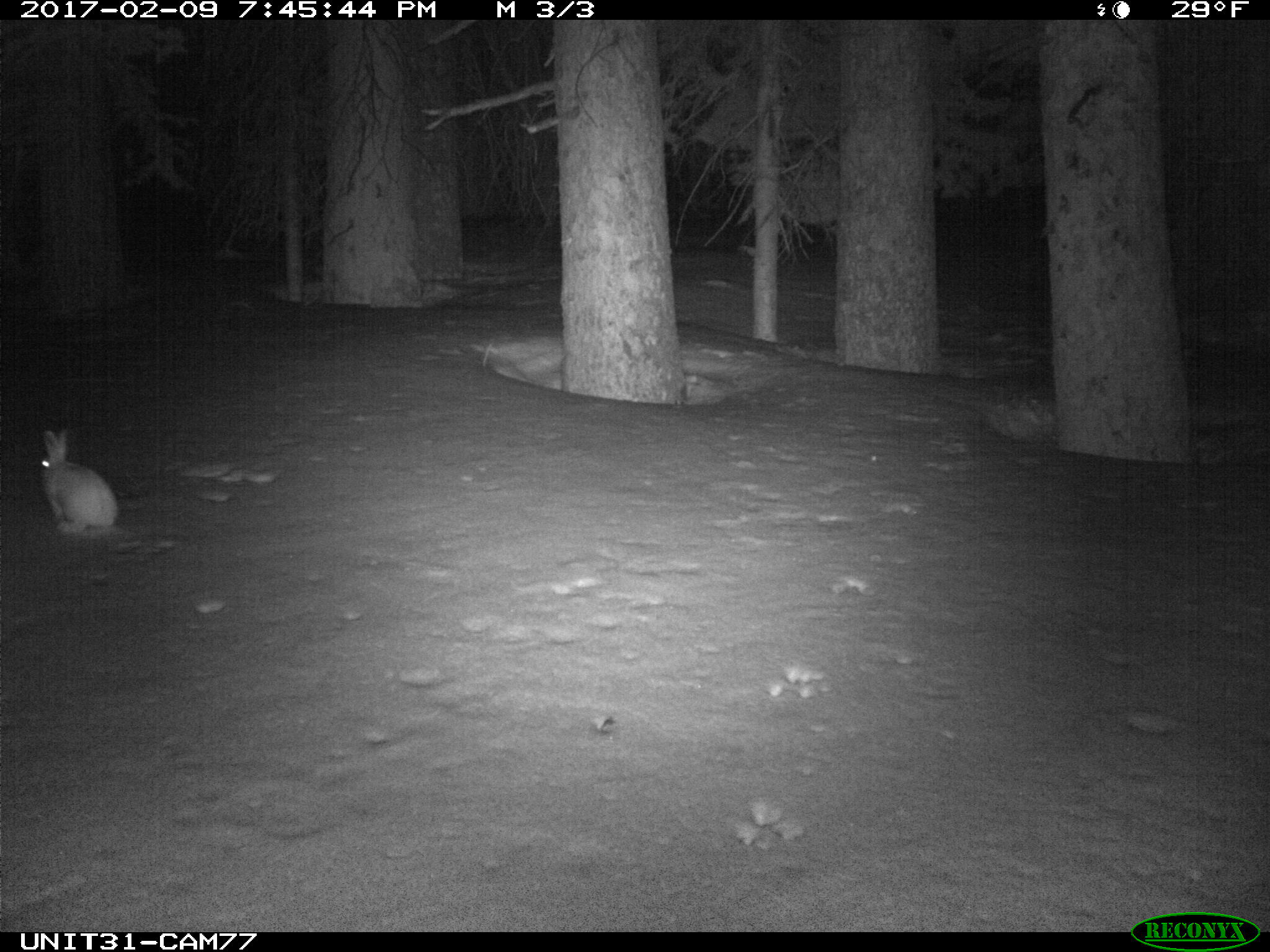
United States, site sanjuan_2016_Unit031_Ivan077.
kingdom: Animalia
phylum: Chordata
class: Mammalia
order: Lagomorpha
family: Leporidae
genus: Lepus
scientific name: Lepus americanus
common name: snowshoe hare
Lepus americanus (snowshoe hare).